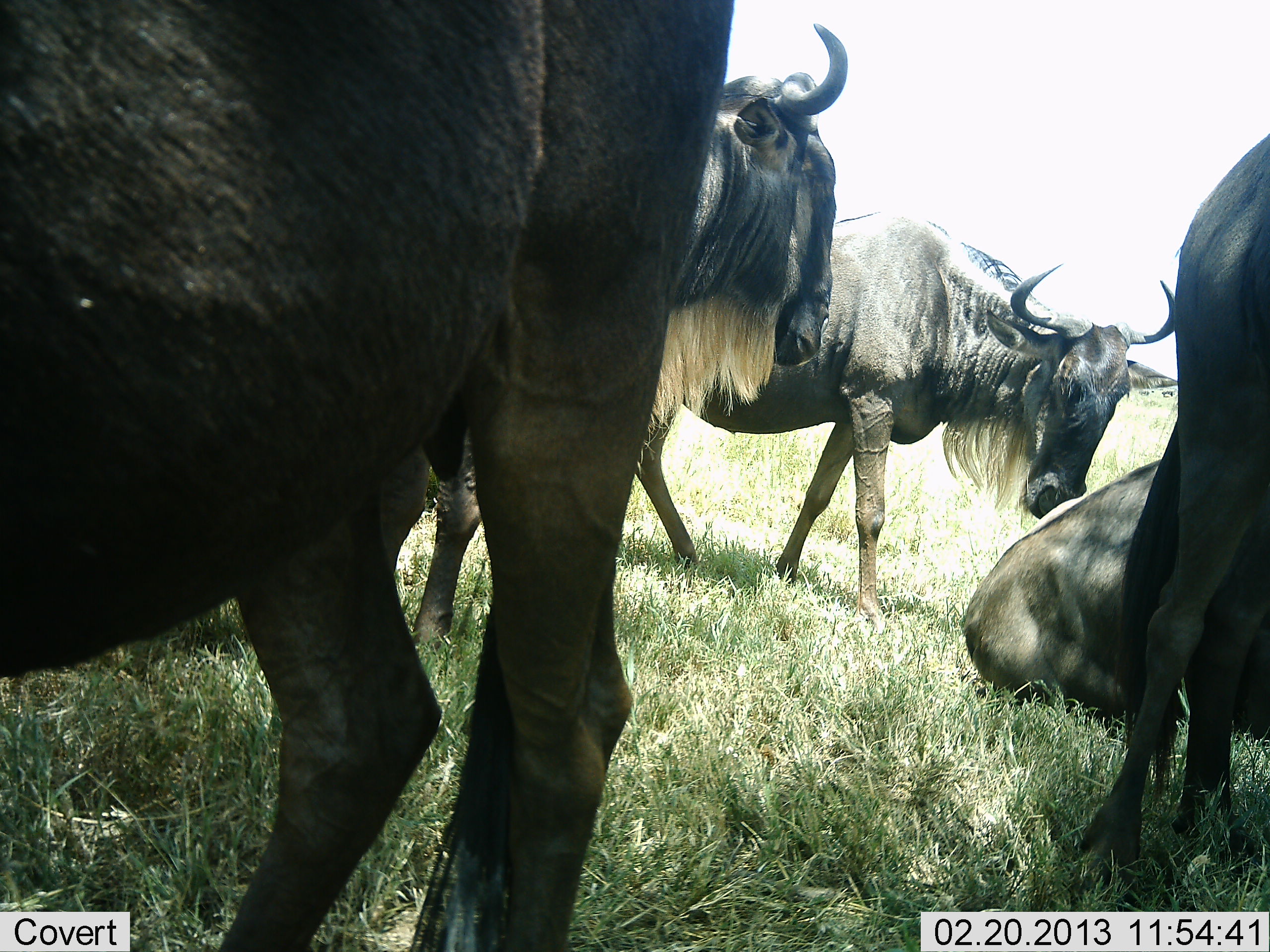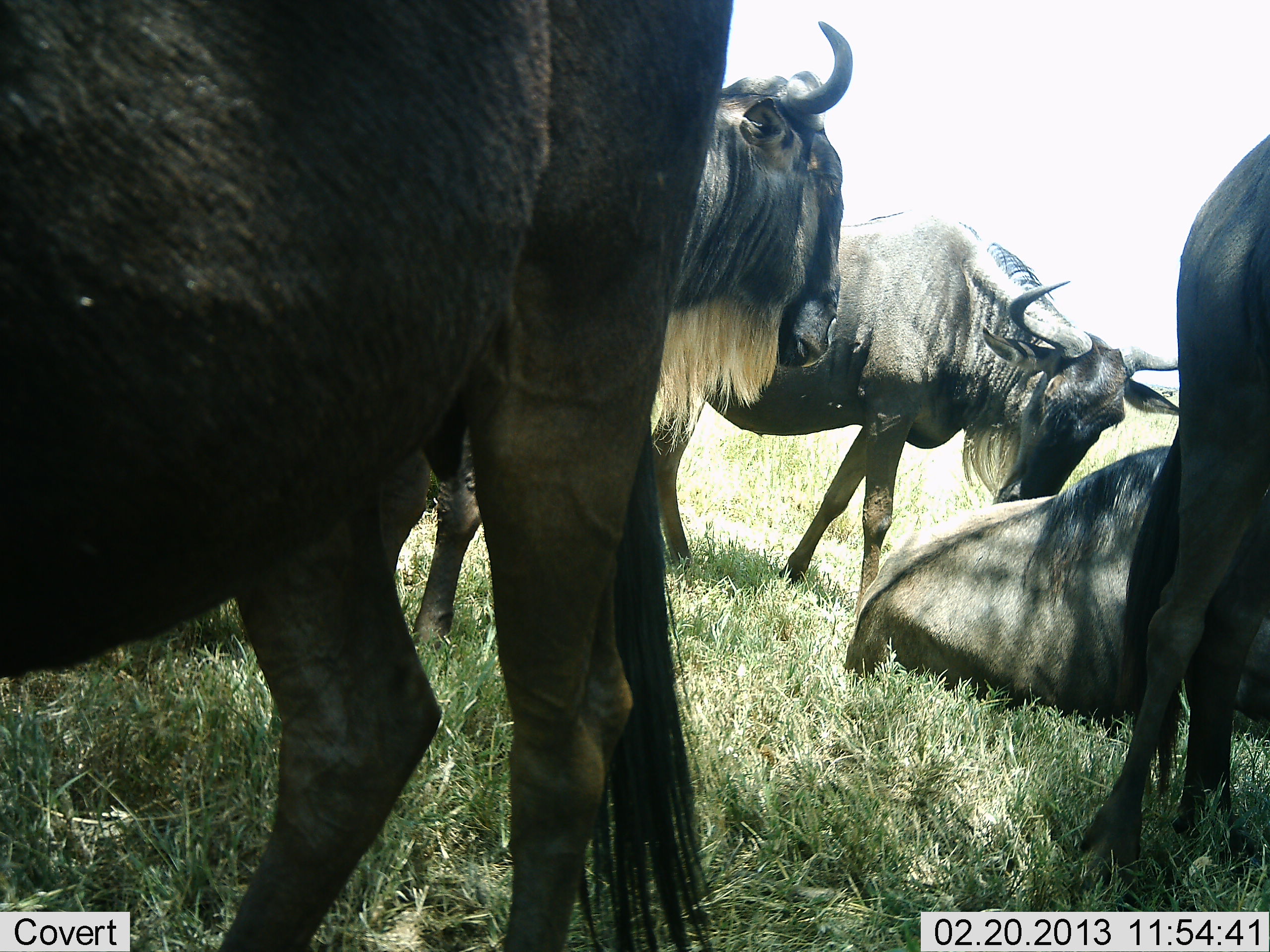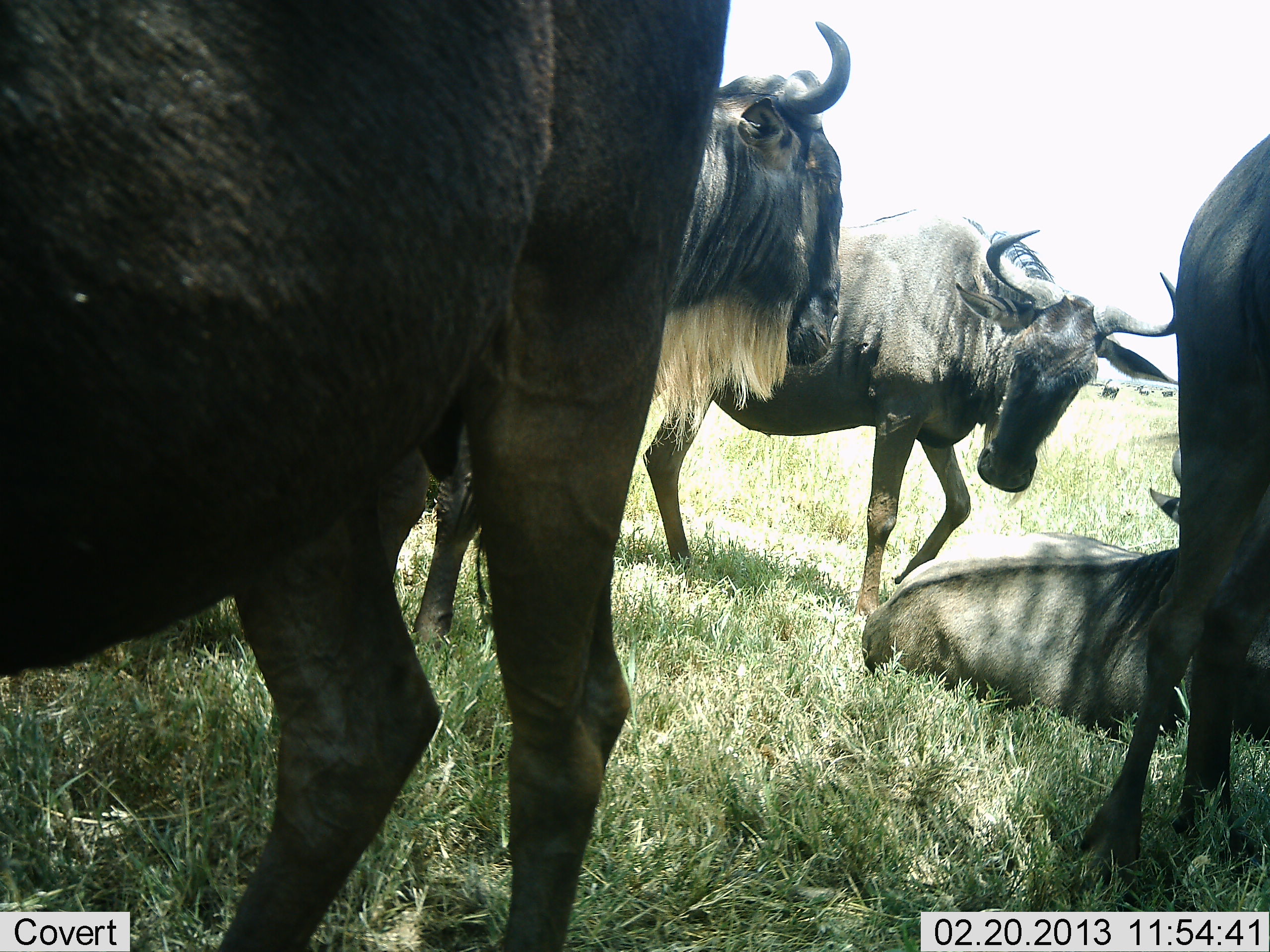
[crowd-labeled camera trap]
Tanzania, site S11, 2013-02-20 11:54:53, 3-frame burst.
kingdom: Animalia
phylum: Chordata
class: Mammalia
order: Artiodactyla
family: Bovidae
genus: Connochaetes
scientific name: Connochaetes taurinus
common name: blue wildebeest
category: wildebeest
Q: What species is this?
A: Wildebeest (blue wildebeest) (Connochaetes taurinus).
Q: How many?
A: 5.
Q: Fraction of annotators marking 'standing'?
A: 84%.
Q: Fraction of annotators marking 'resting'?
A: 92%.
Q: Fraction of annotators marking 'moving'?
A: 12%.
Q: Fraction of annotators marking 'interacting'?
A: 12%.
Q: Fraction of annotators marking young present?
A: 0%.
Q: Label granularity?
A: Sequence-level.